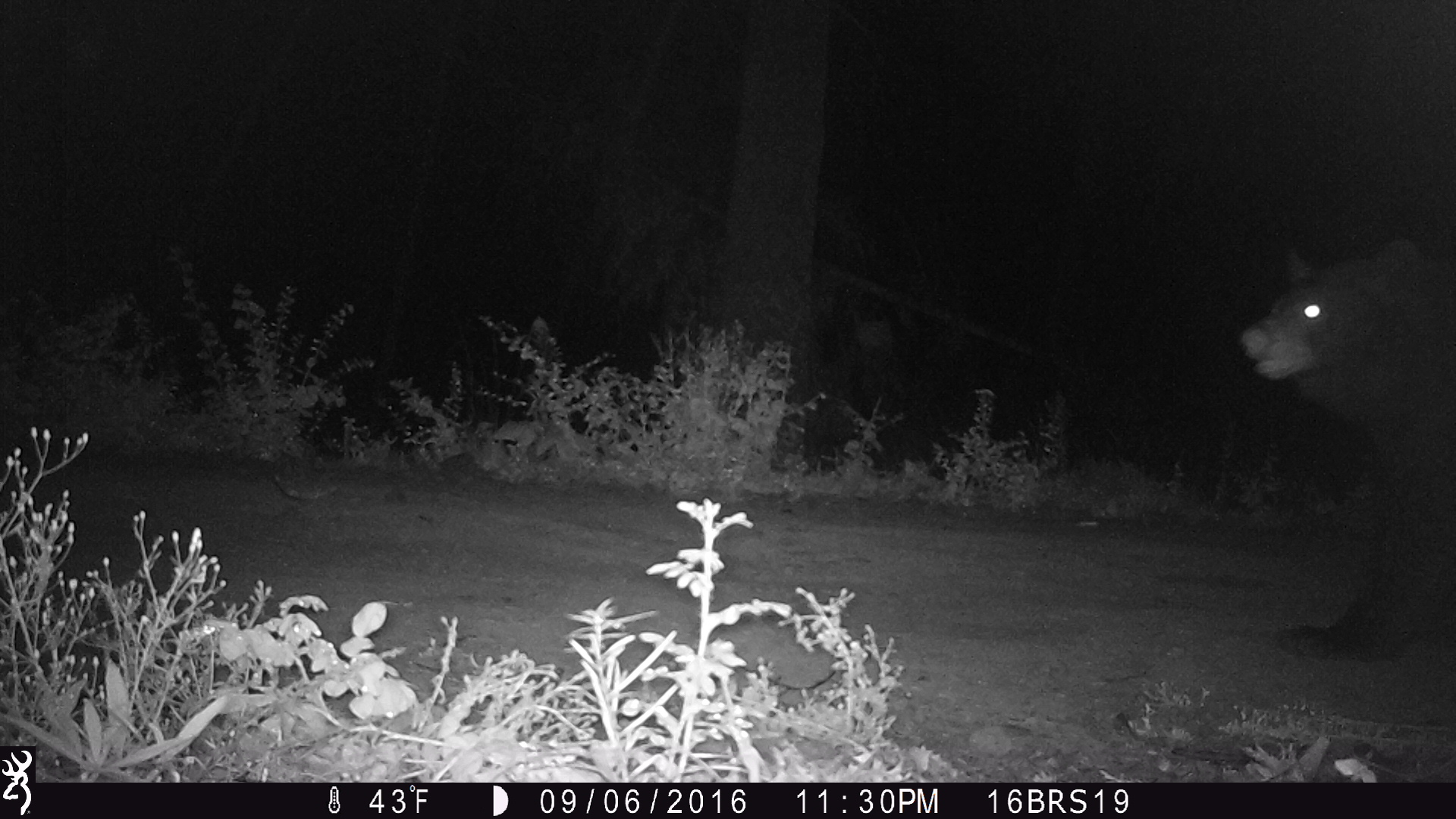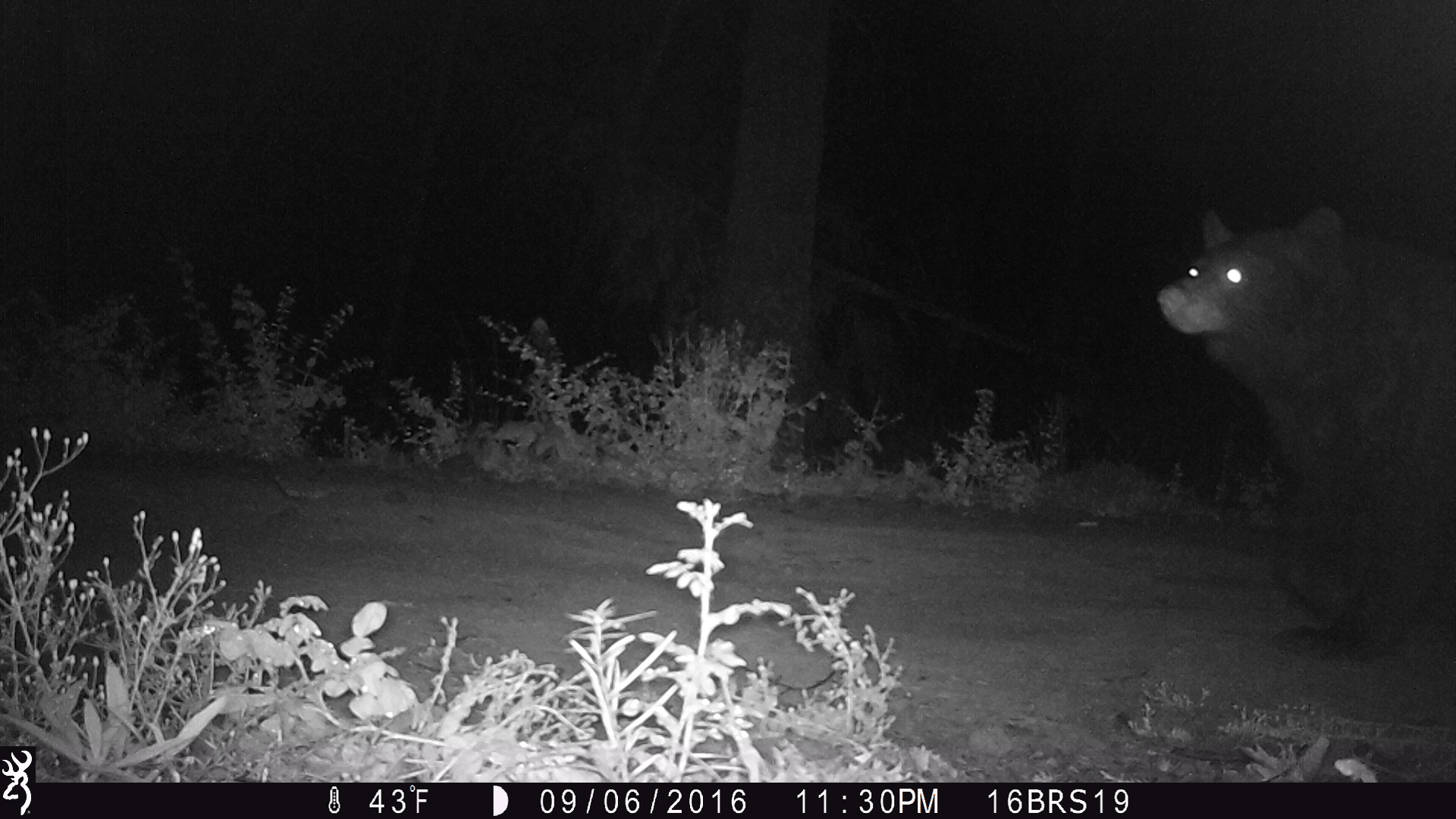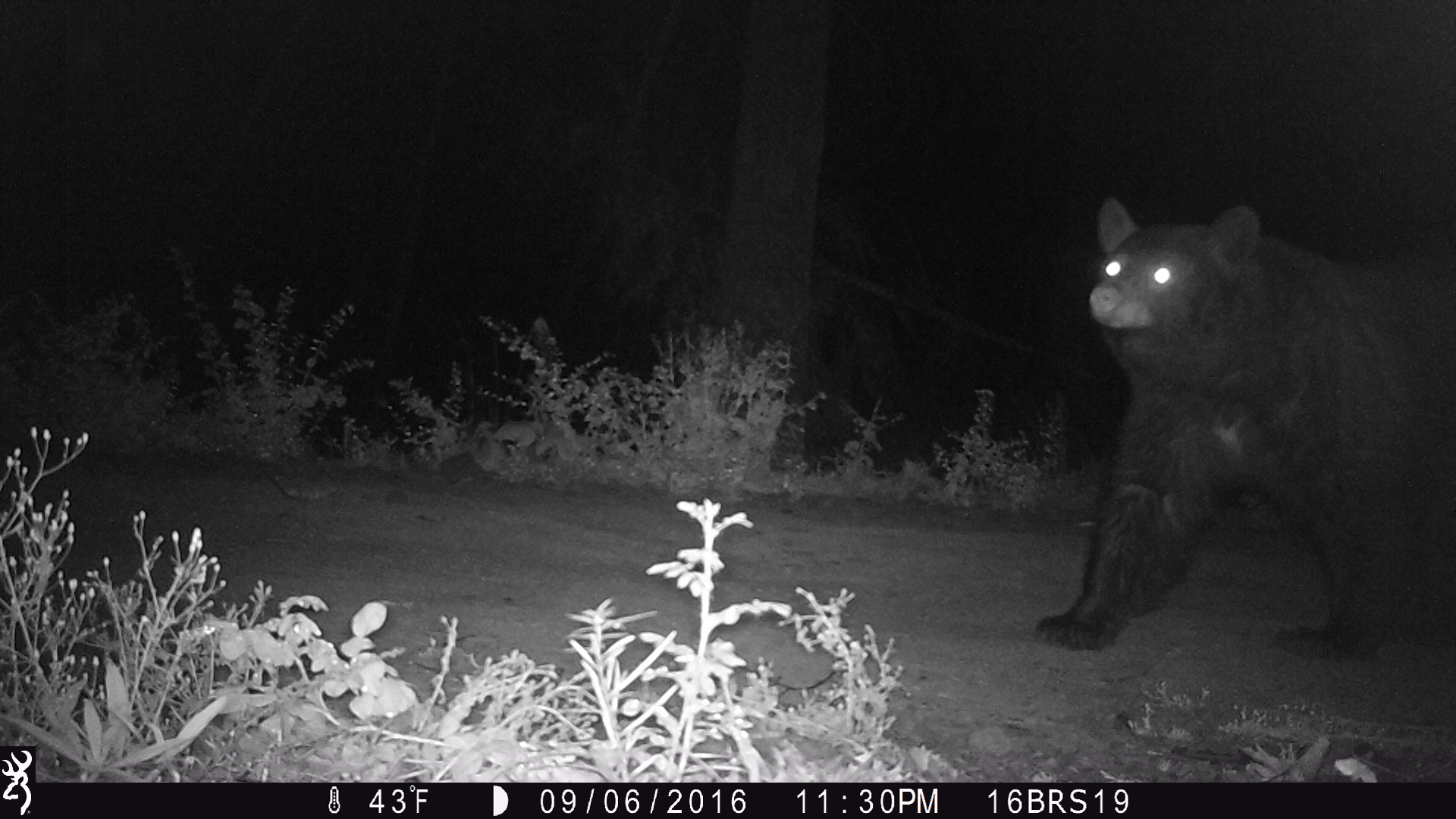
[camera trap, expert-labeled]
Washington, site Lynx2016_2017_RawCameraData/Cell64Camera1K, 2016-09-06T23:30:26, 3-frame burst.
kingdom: Animalia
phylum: Chordata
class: Mammalia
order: Carnivora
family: Ursidae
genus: Ursus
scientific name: Ursus americanus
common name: american black bear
Ursus americanus (american black bear). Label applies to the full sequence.